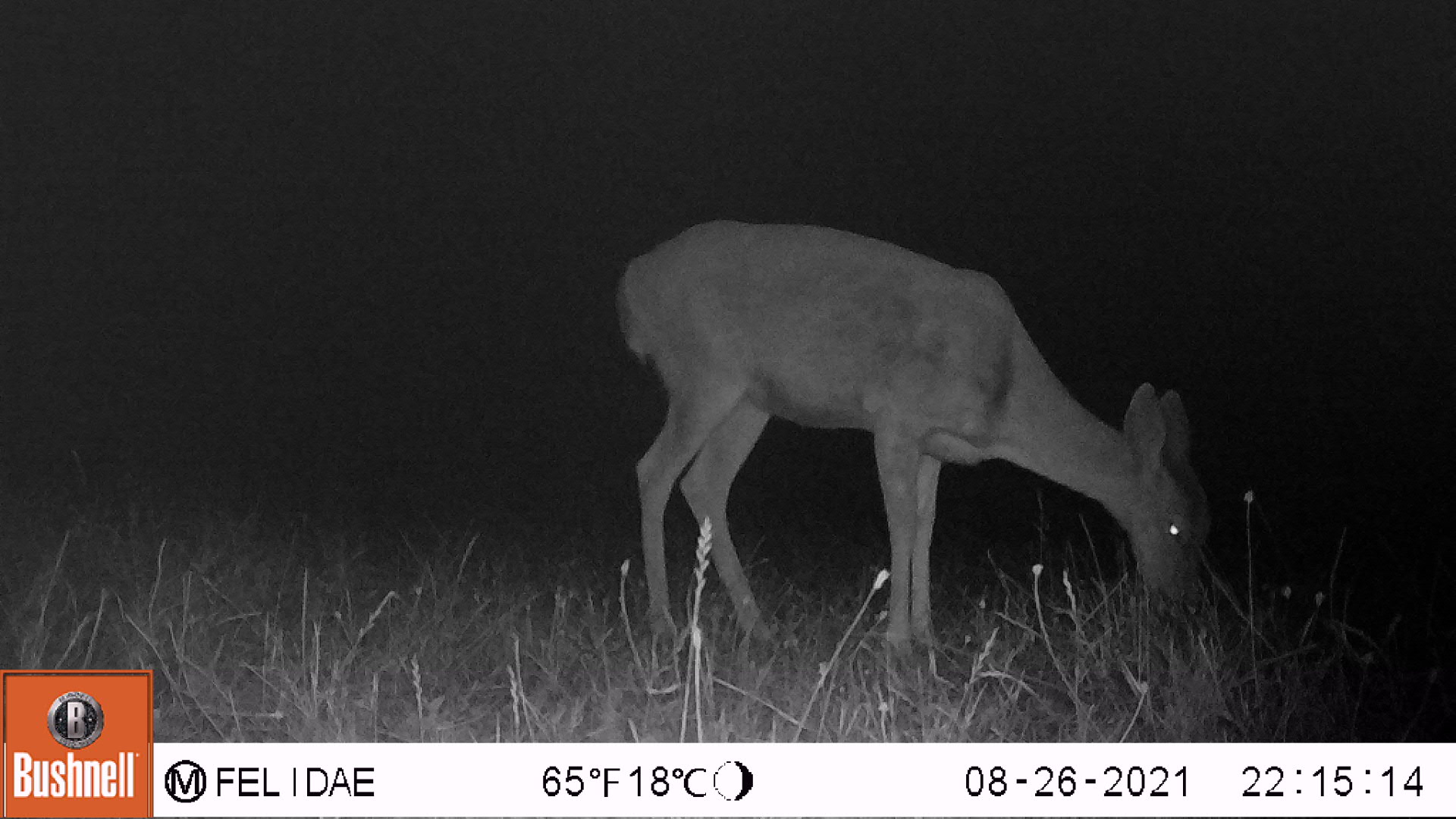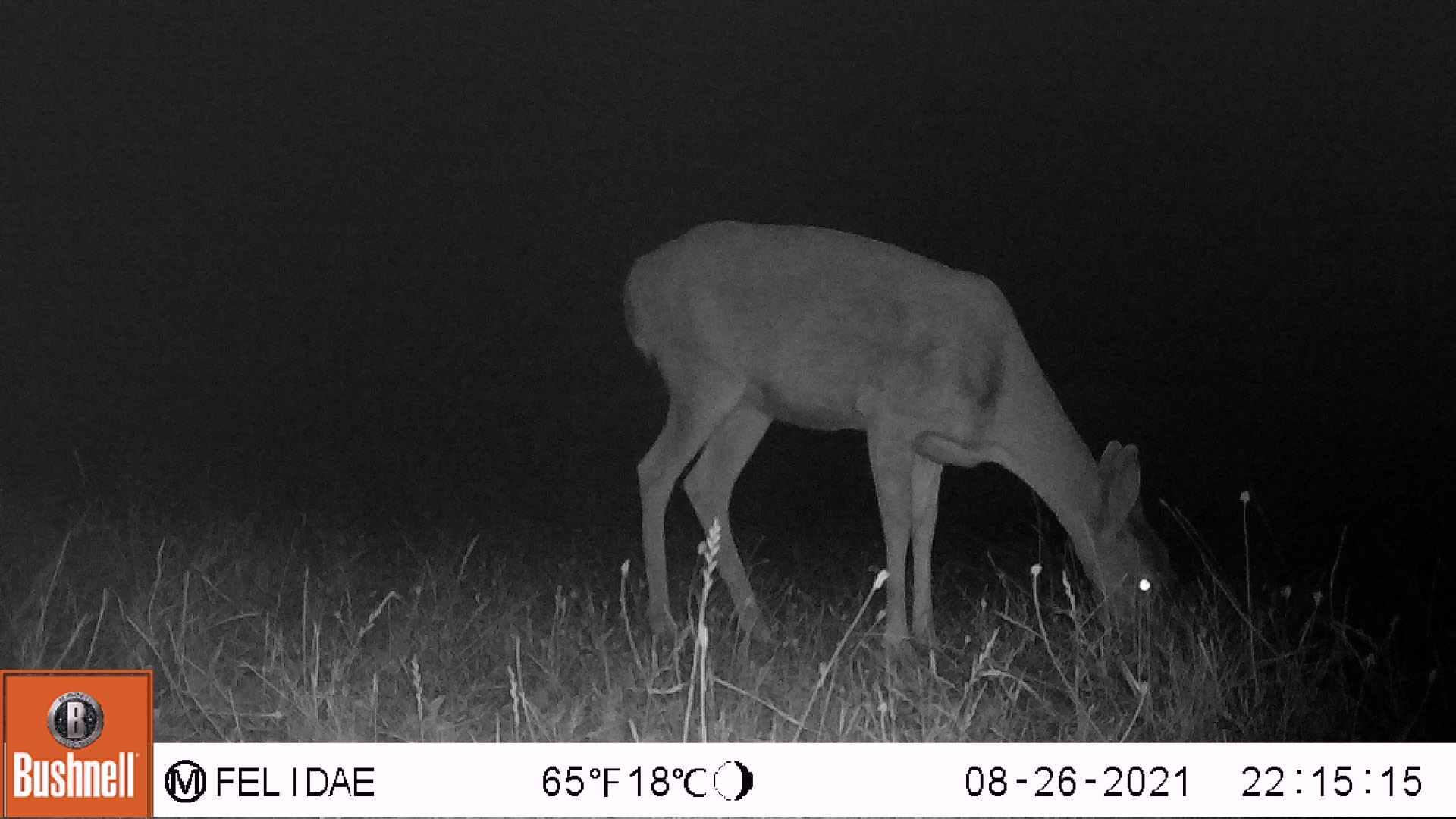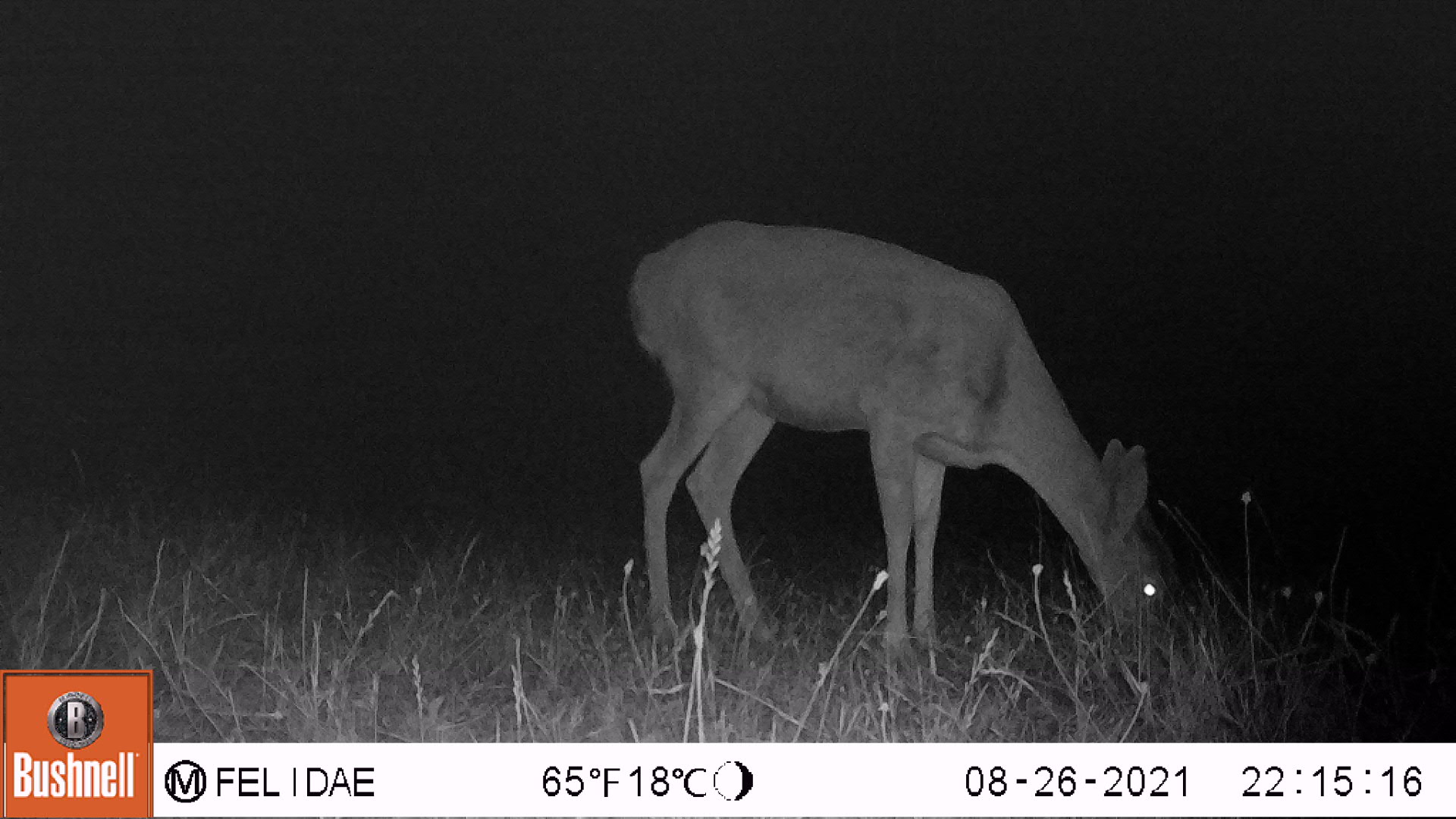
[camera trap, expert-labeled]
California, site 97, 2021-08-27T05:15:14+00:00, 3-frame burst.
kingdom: Animalia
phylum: Chordata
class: Mammalia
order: Artiodactyla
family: Cervidae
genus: Odocoileus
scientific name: Odocoileus hemionus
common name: mule deer